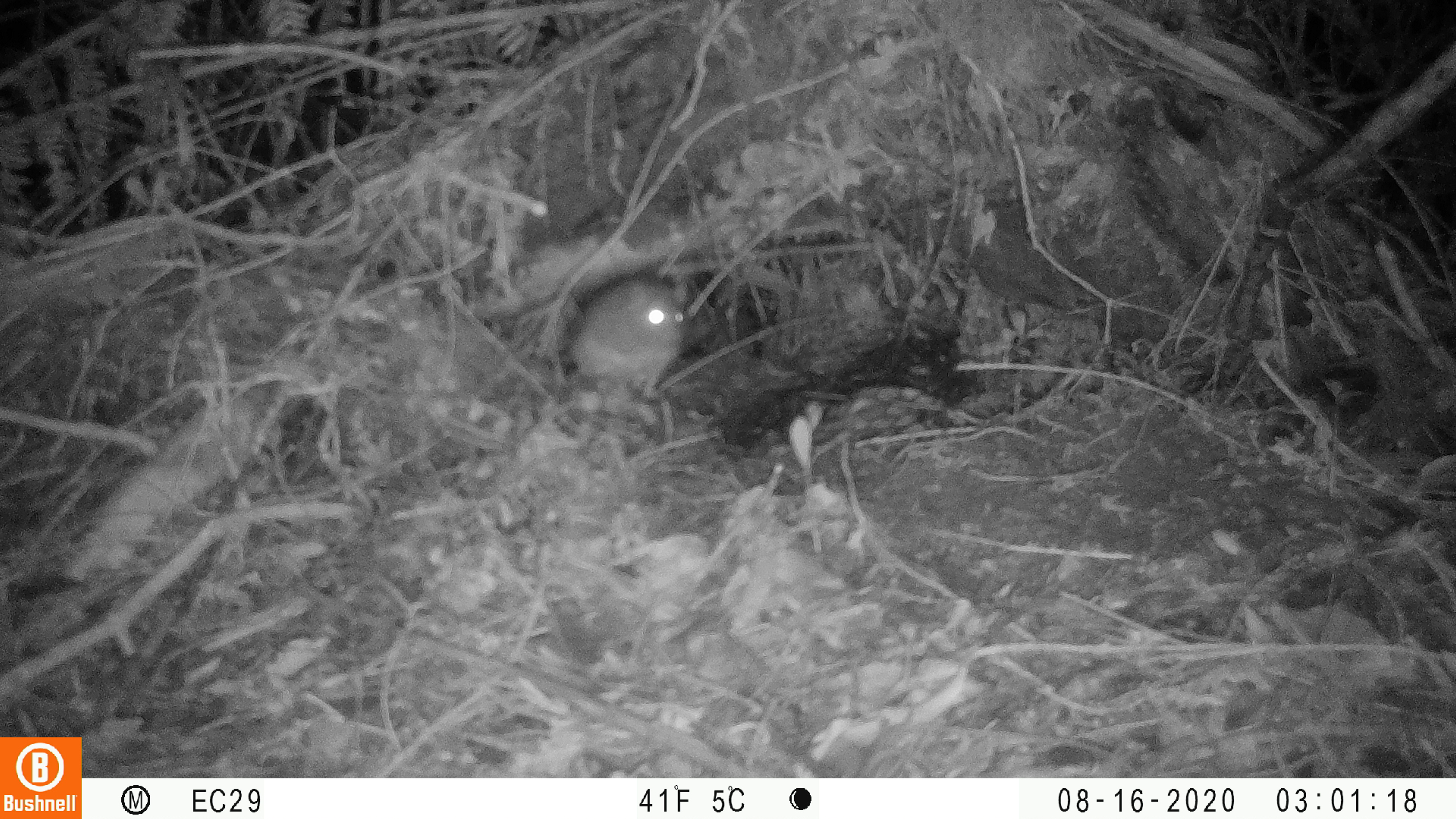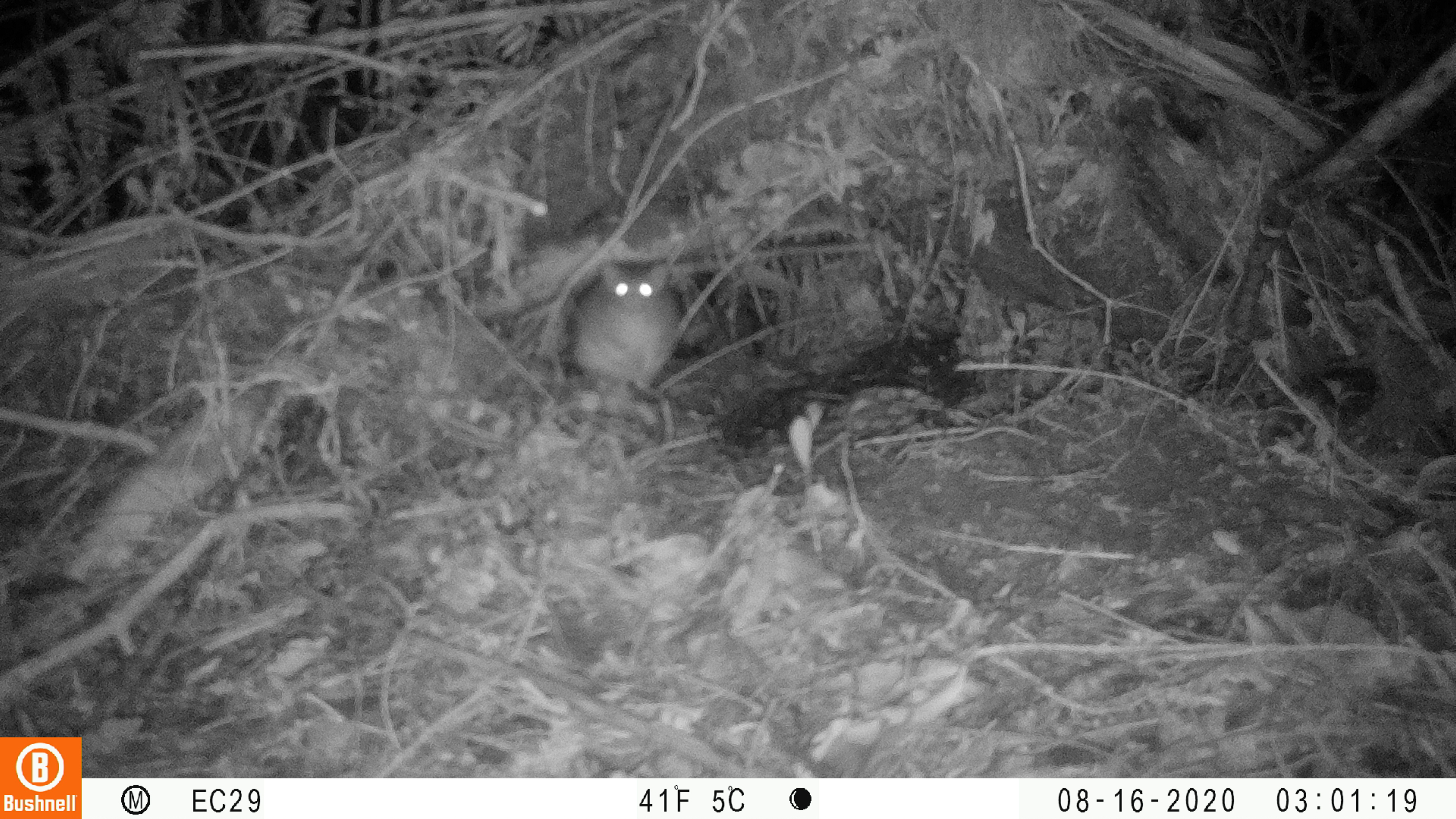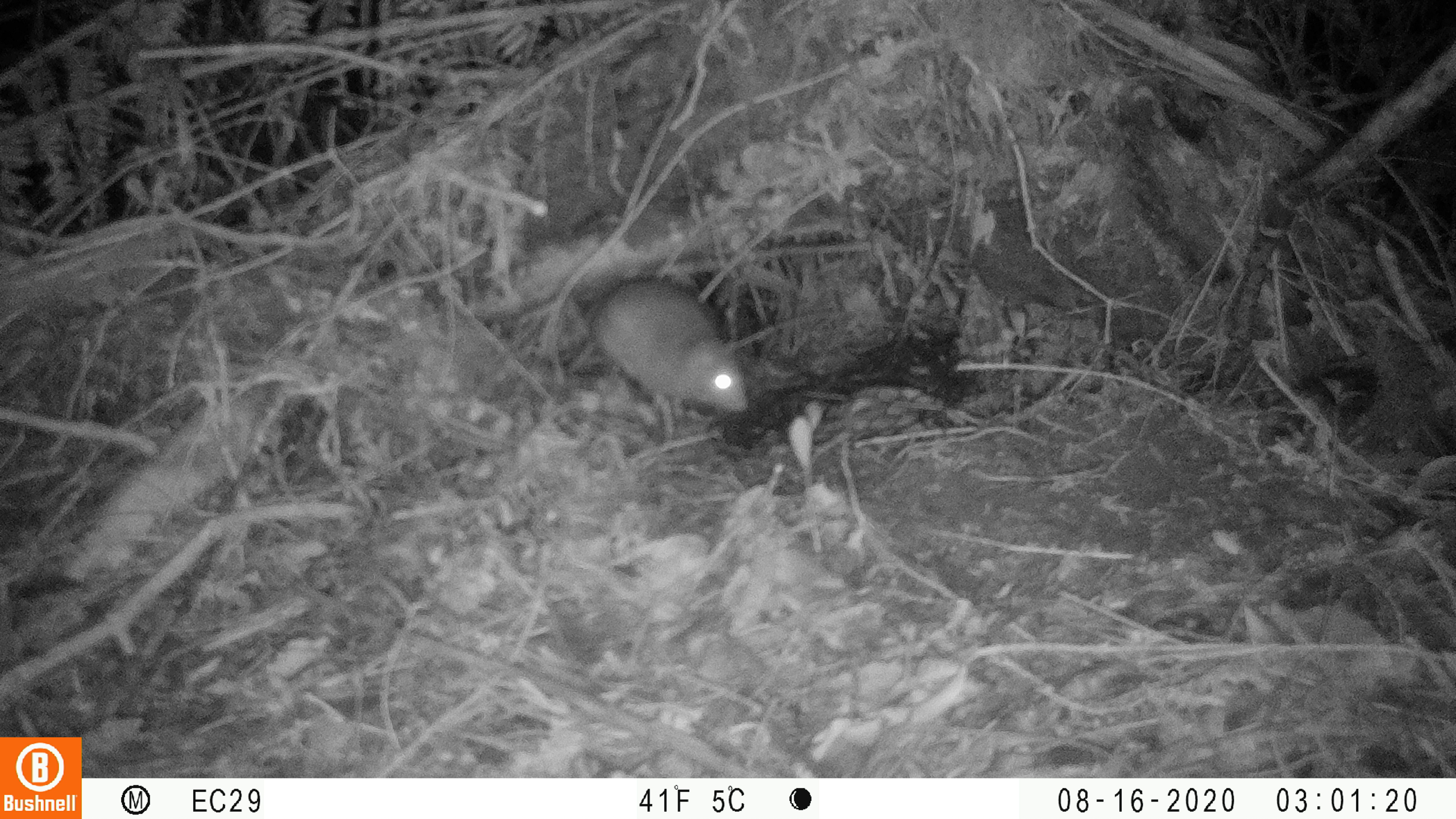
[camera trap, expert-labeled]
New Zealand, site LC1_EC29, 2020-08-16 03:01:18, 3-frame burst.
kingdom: Animalia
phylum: Chordata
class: Mammalia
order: Rodentia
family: Muridae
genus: Rattus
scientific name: Rattus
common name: rat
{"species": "rat (Rattus)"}